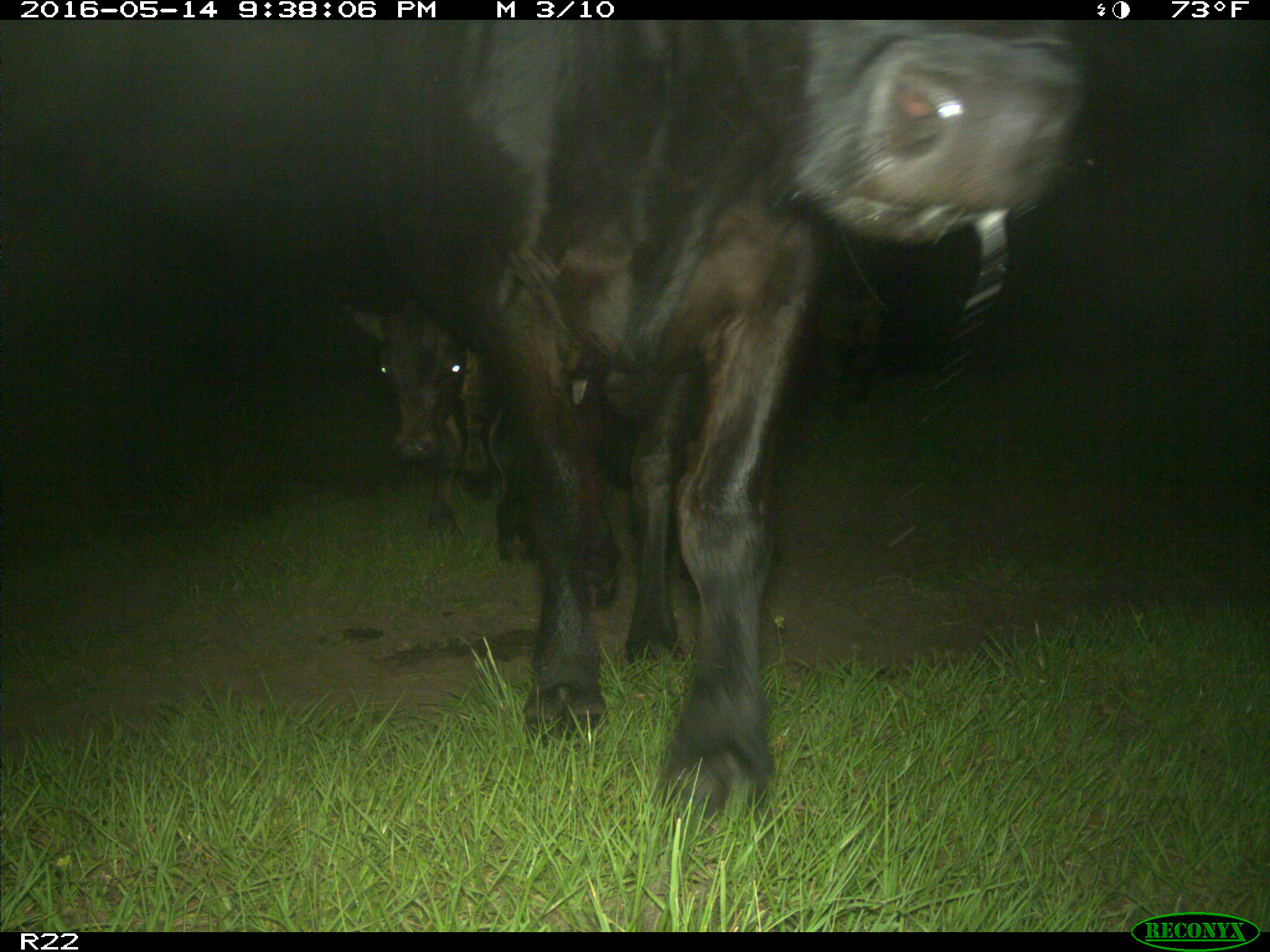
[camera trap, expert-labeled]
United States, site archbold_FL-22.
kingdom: Animalia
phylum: Chordata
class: Mammalia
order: Artiodactyla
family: Bovidae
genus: Bos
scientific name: Bos taurus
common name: domestic cow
Bos taurus (domestic cow).